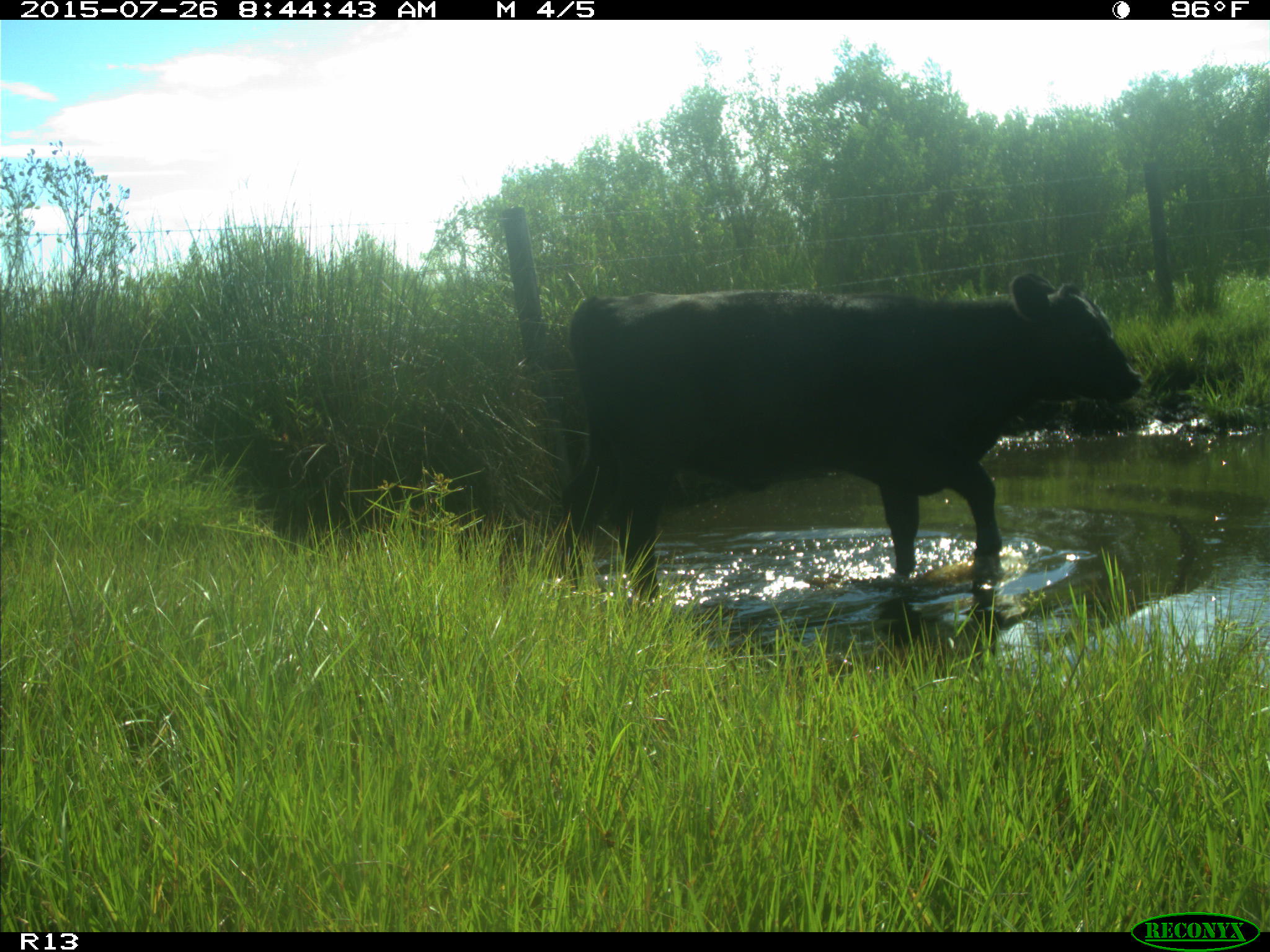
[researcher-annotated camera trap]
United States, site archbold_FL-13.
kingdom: Animalia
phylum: Chordata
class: Mammalia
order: Artiodactyla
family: Bovidae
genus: Bos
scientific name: Bos taurus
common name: domestic cow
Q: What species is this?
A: Bos taurus (domestic cow).